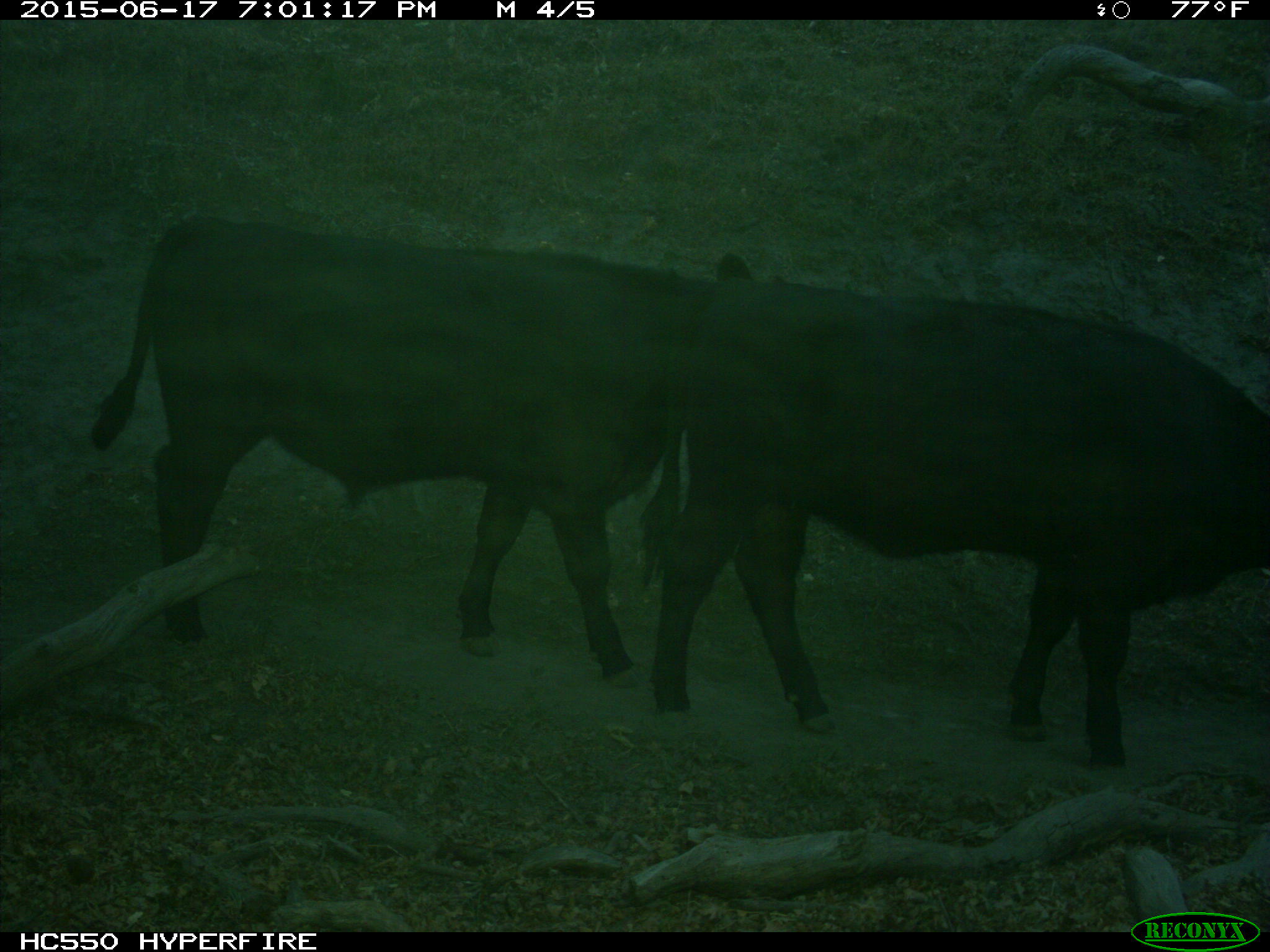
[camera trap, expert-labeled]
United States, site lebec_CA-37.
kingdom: Animalia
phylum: Chordata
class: Mammalia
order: Artiodactyla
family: Bovidae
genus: Bos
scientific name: Bos taurus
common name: domestic cow